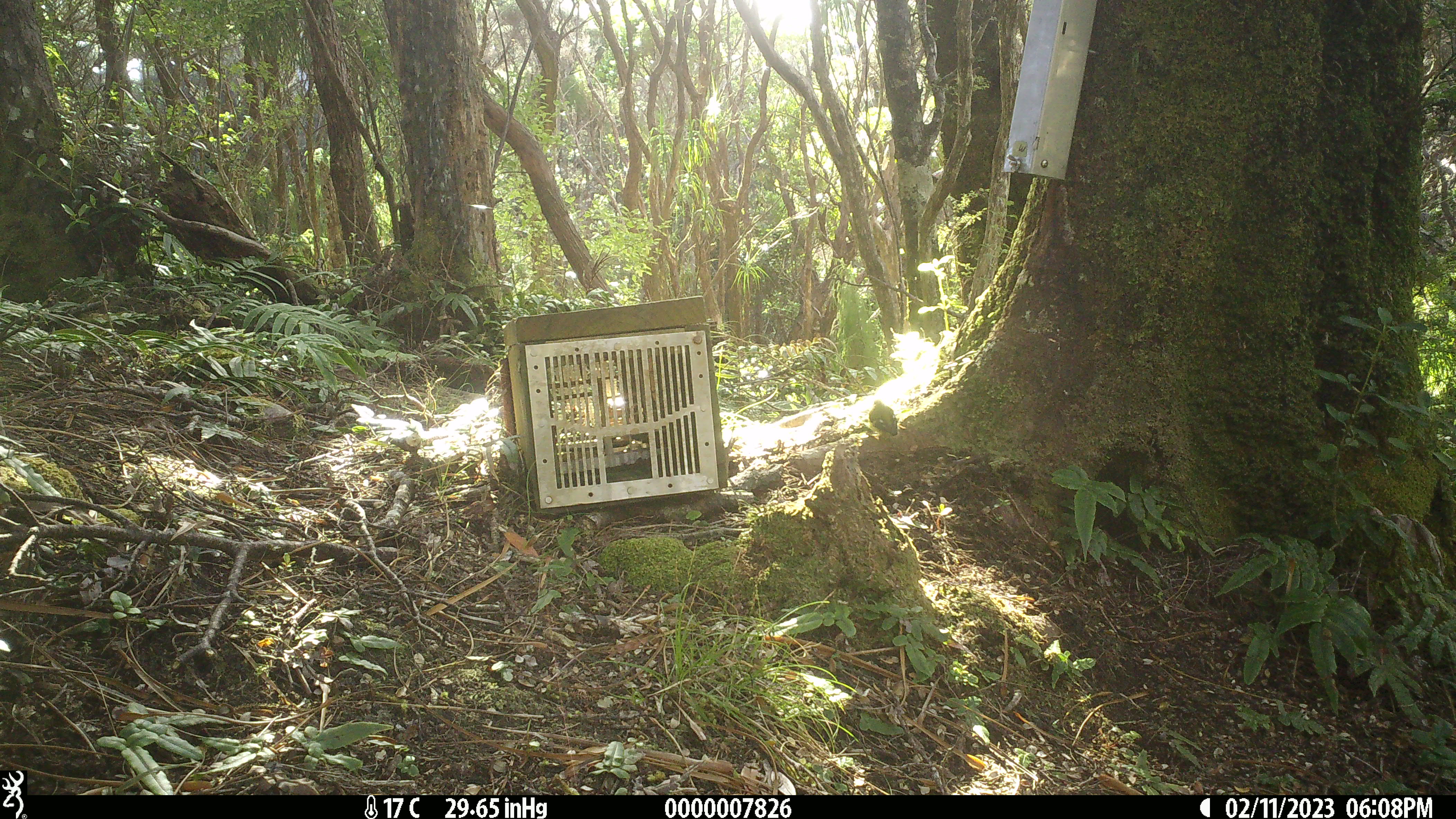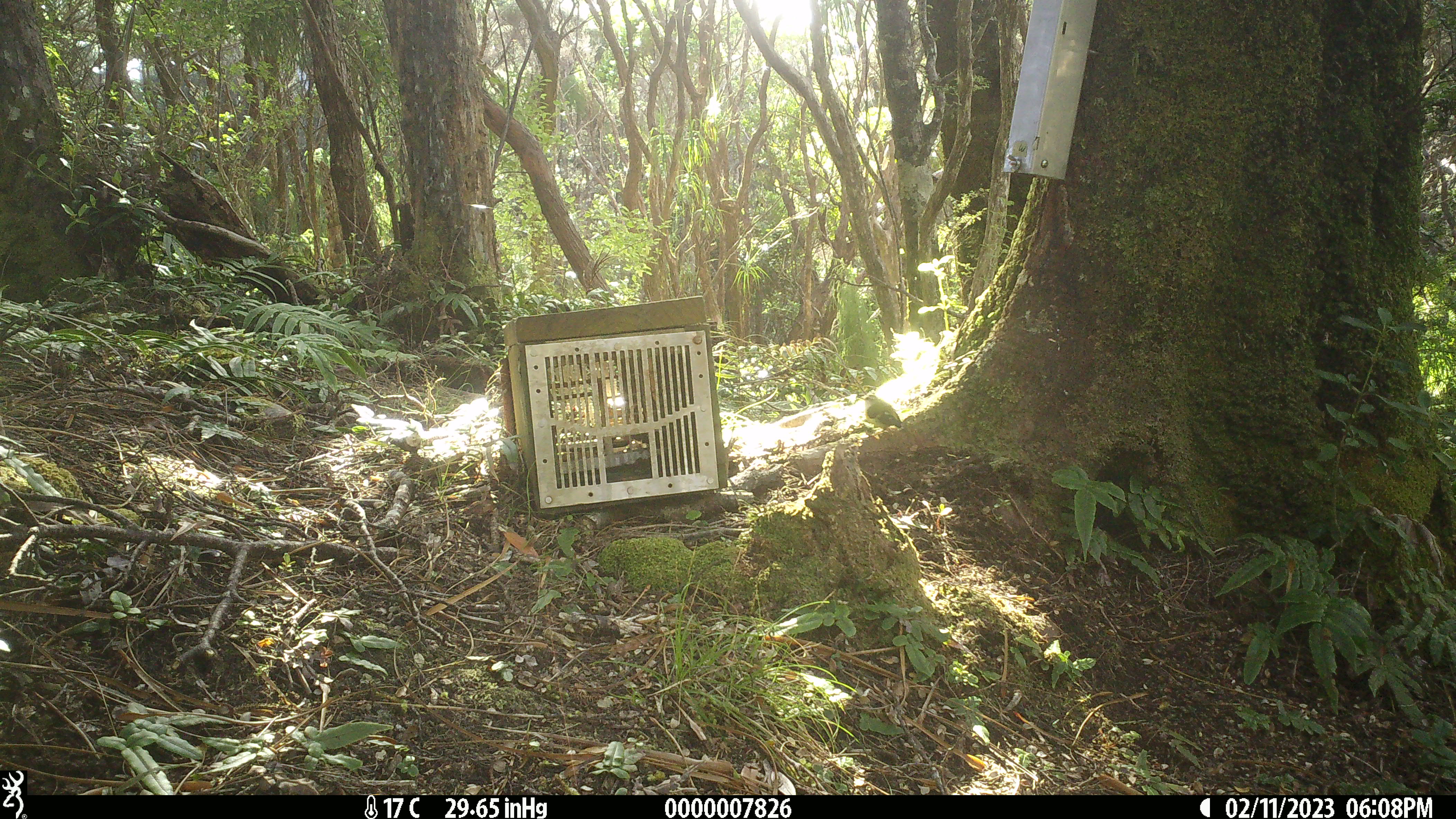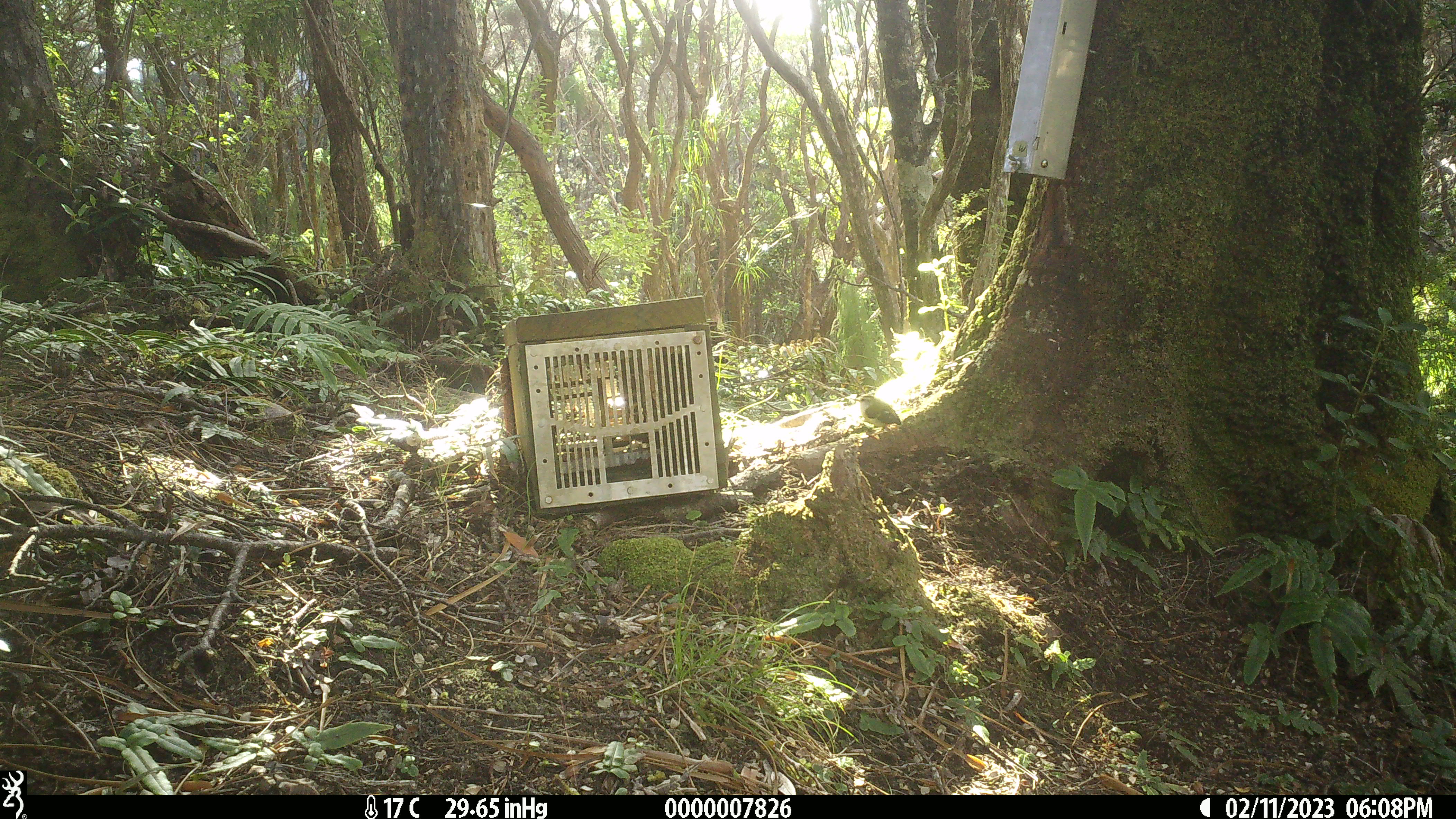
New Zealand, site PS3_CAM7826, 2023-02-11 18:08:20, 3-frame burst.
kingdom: Animalia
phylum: Chordata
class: Aves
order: Passeriformes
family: Acanthisittidae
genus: Acanthisitta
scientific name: Acanthisitta chloris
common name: rifleman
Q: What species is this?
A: Rifleman (Acanthisitta chloris).